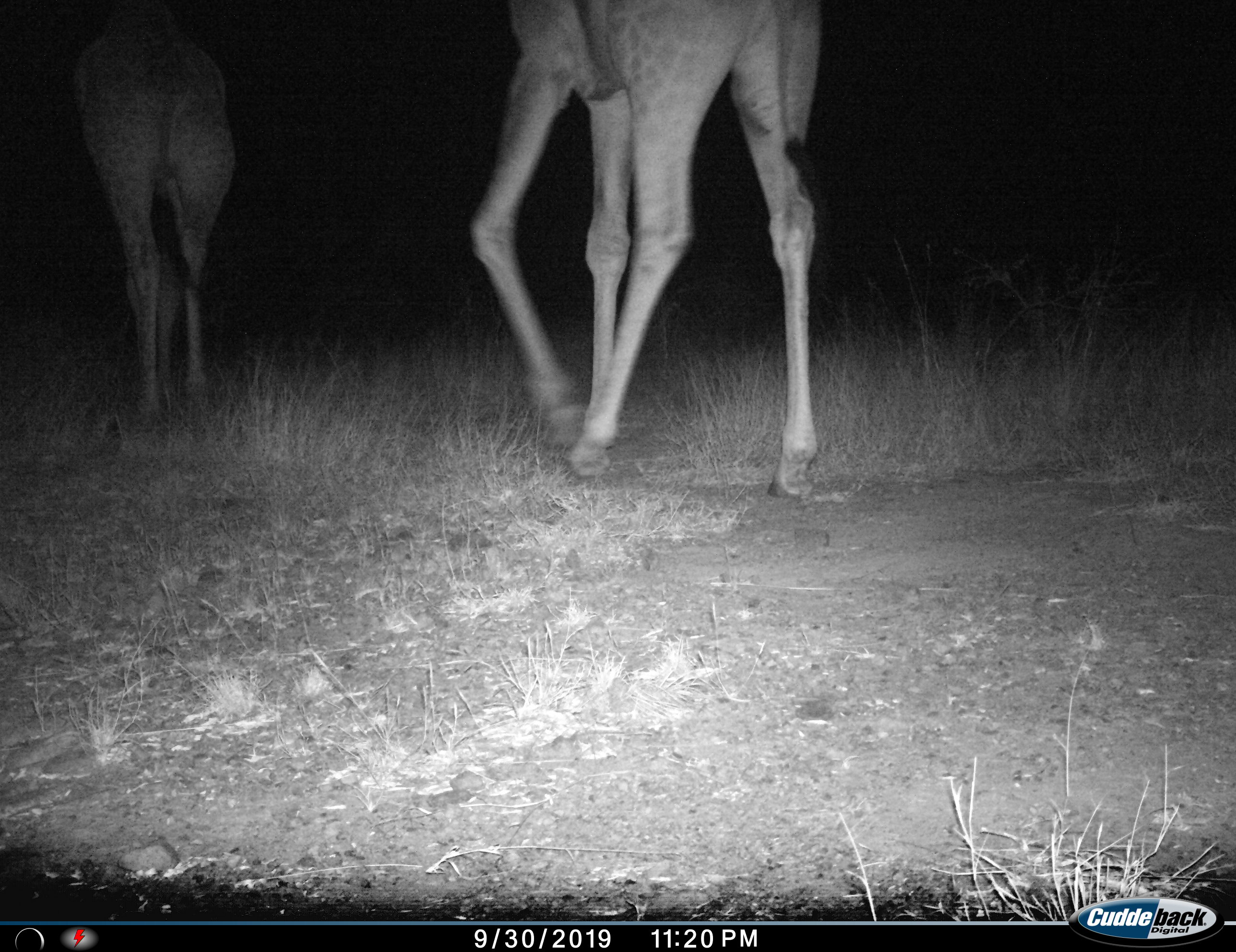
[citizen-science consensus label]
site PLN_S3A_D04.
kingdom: Animalia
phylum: Chordata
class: Mammalia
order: Artiodactyla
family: Giraffidae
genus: Giraffa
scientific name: Giraffa camelopardalis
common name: giraffe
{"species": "giraffe (Giraffa camelopardalis)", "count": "2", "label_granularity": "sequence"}